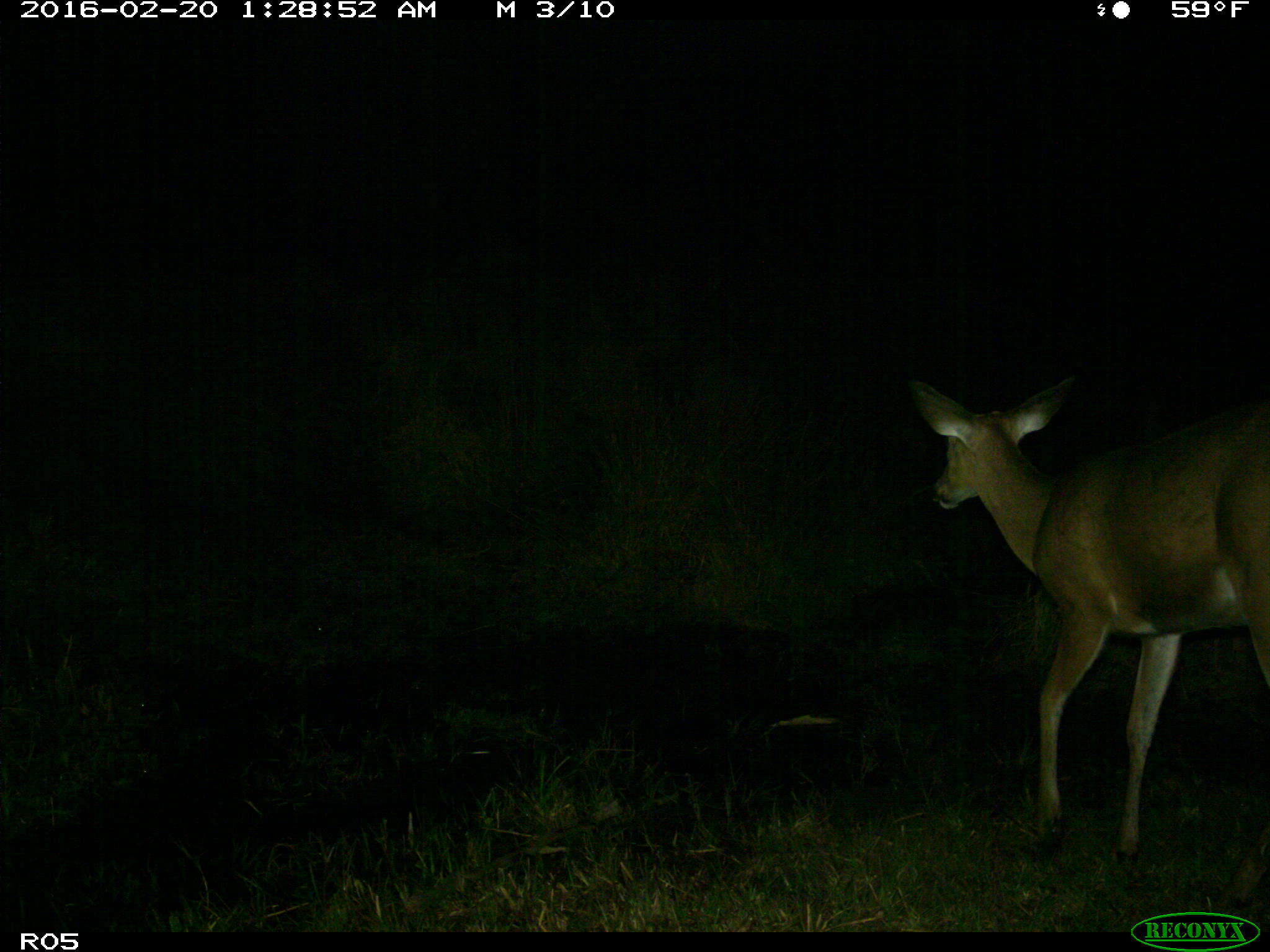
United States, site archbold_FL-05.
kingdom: Animalia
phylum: Chordata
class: Mammalia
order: Artiodactyla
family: Cervidae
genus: Odocoileus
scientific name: Odocoileus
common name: deer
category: unidentified deer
Unidentified deer (deer) (Odocoileus).